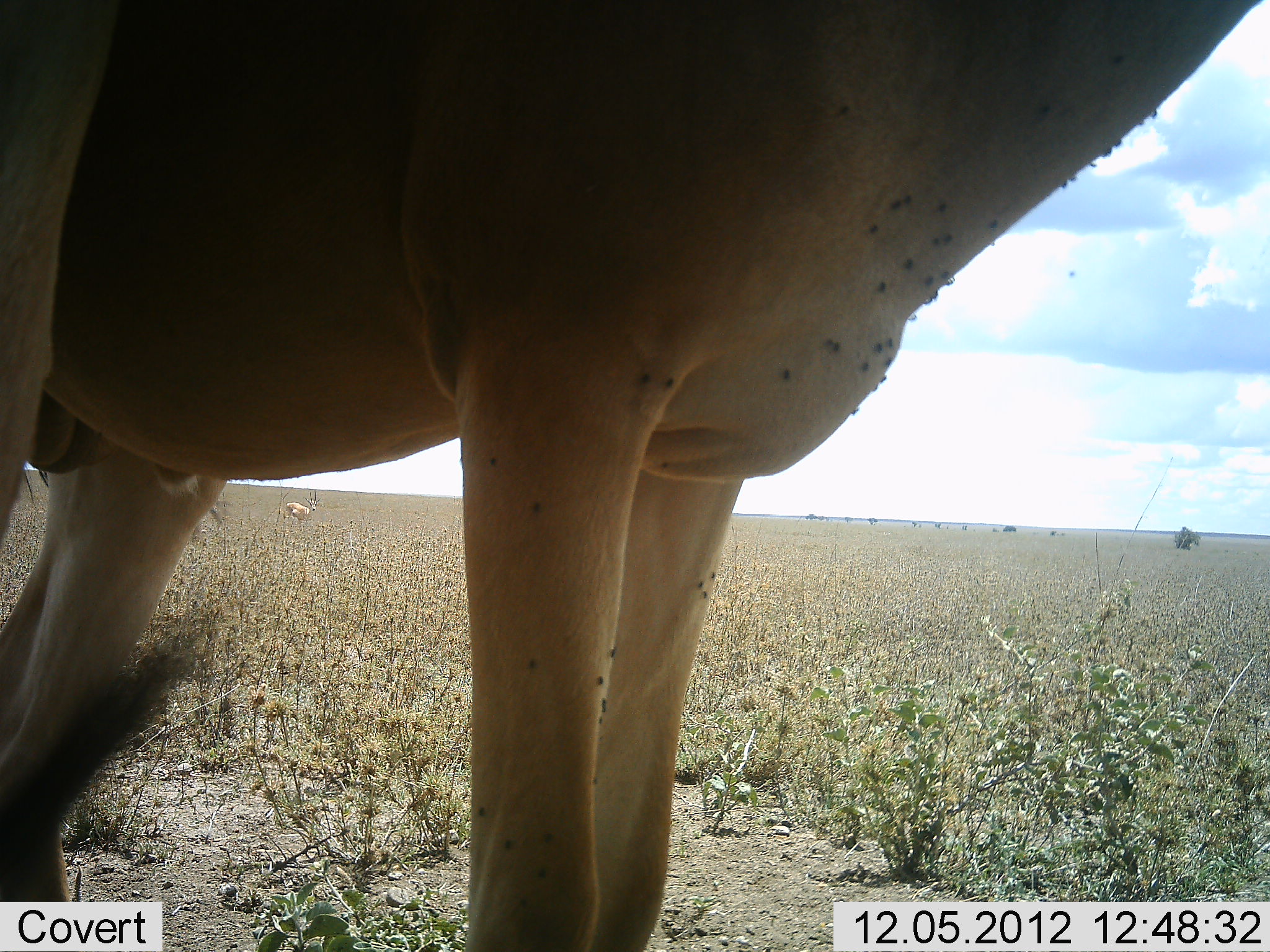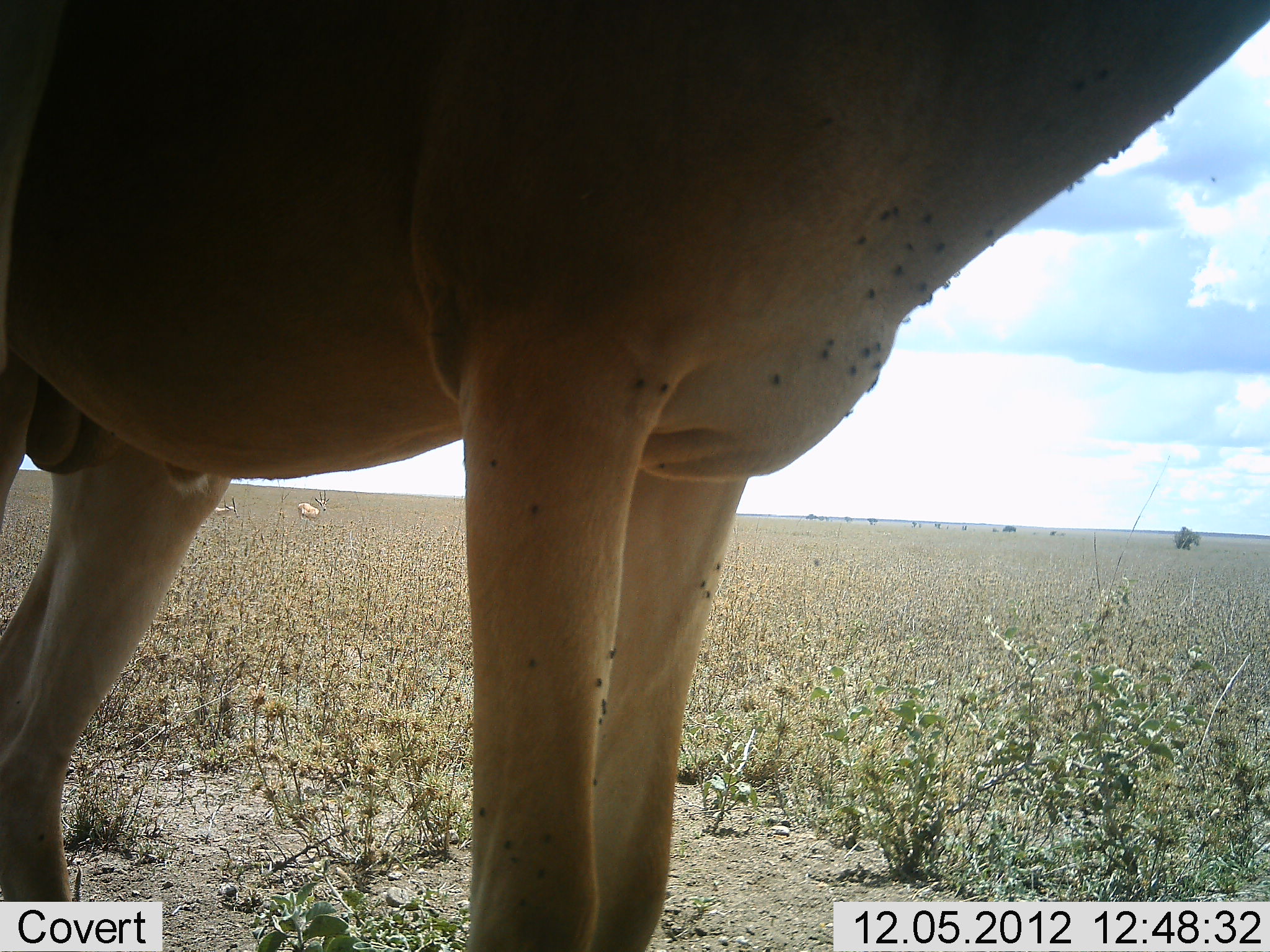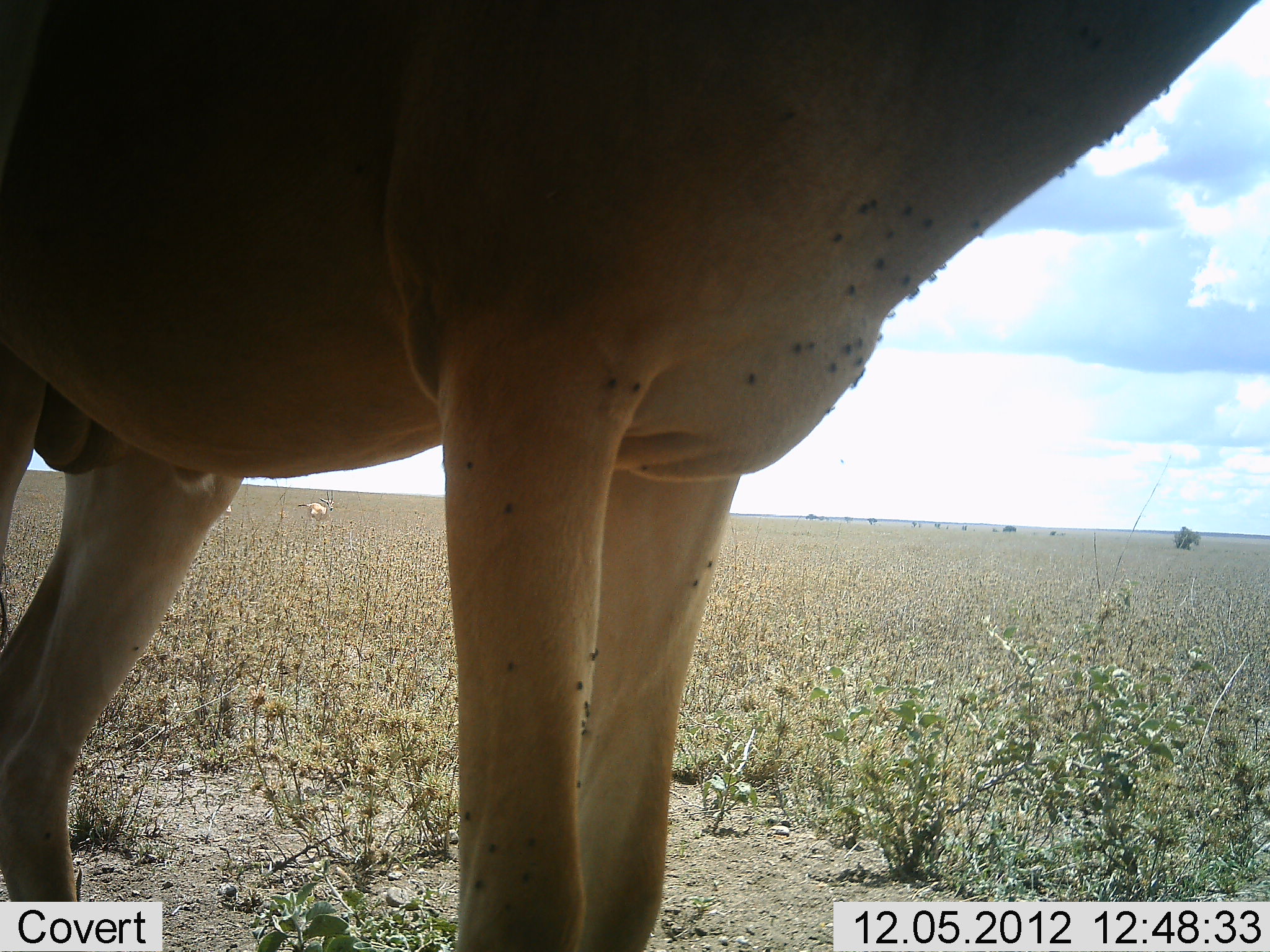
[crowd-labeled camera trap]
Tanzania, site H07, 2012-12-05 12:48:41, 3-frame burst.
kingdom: Animalia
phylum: Chordata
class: Mammalia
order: Artiodactyla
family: Bovidae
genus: Alcelaphus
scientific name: Alcelaphus buselaphus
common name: hartebeest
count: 1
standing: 100%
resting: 0%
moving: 9%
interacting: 0%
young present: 0%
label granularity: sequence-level